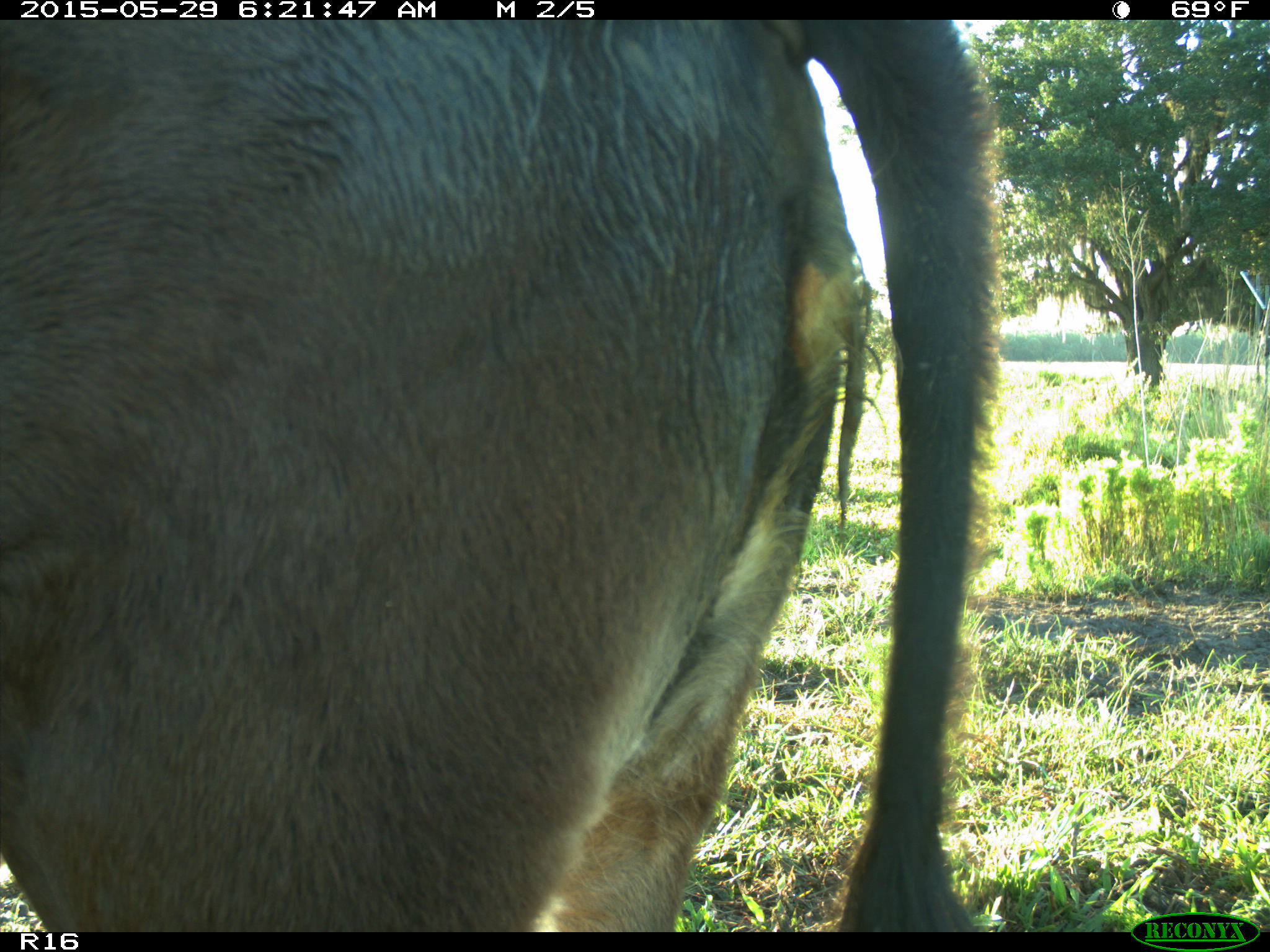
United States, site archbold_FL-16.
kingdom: Animalia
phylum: Chordata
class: Mammalia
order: Artiodactyla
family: Bovidae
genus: Bos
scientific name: Bos taurus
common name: domestic cow